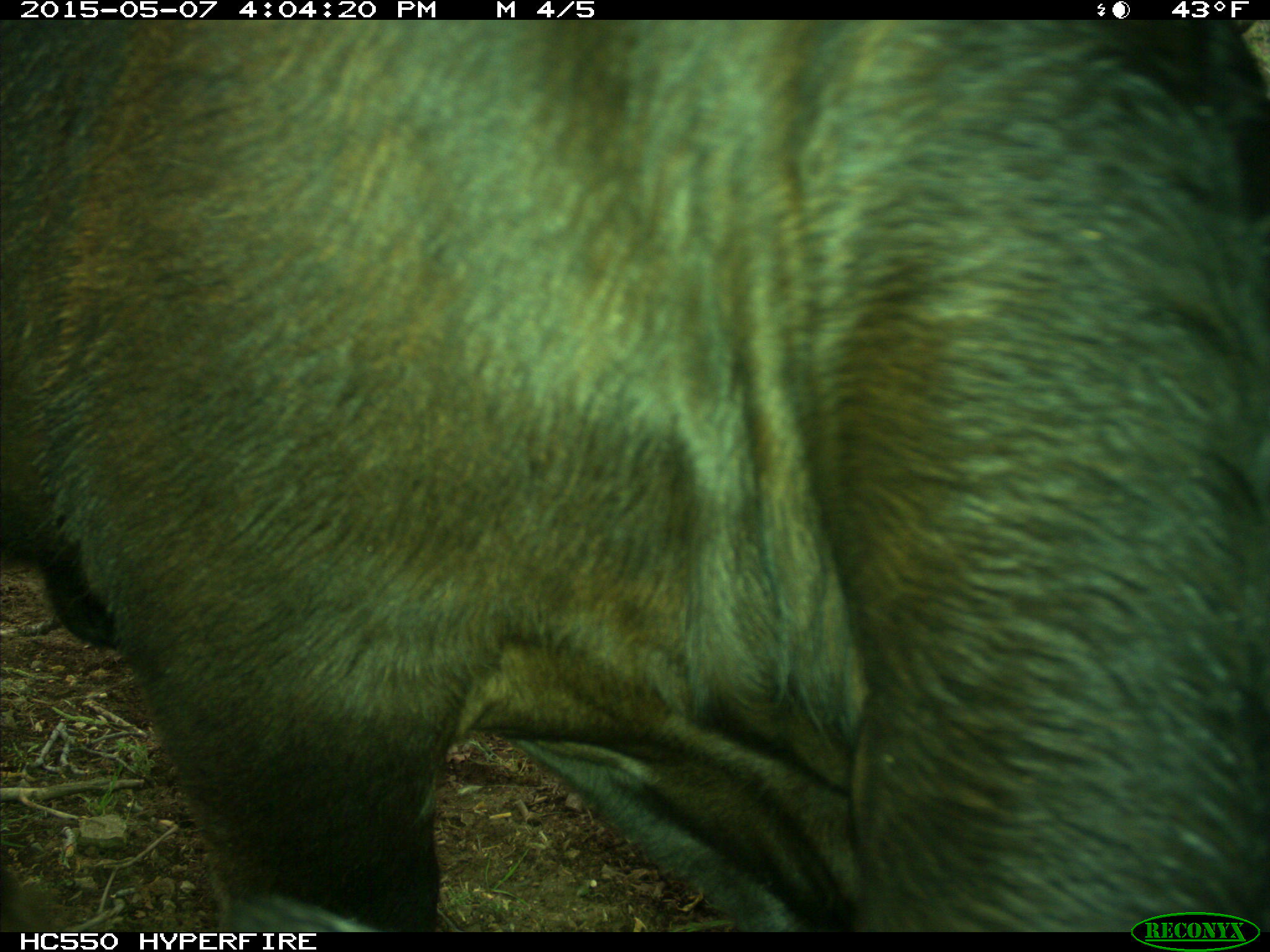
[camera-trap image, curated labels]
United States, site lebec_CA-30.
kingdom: Animalia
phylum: Chordata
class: Mammalia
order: Artiodactyla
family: Bovidae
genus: Bos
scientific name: Bos taurus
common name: domestic cow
Bos taurus (domestic cow).